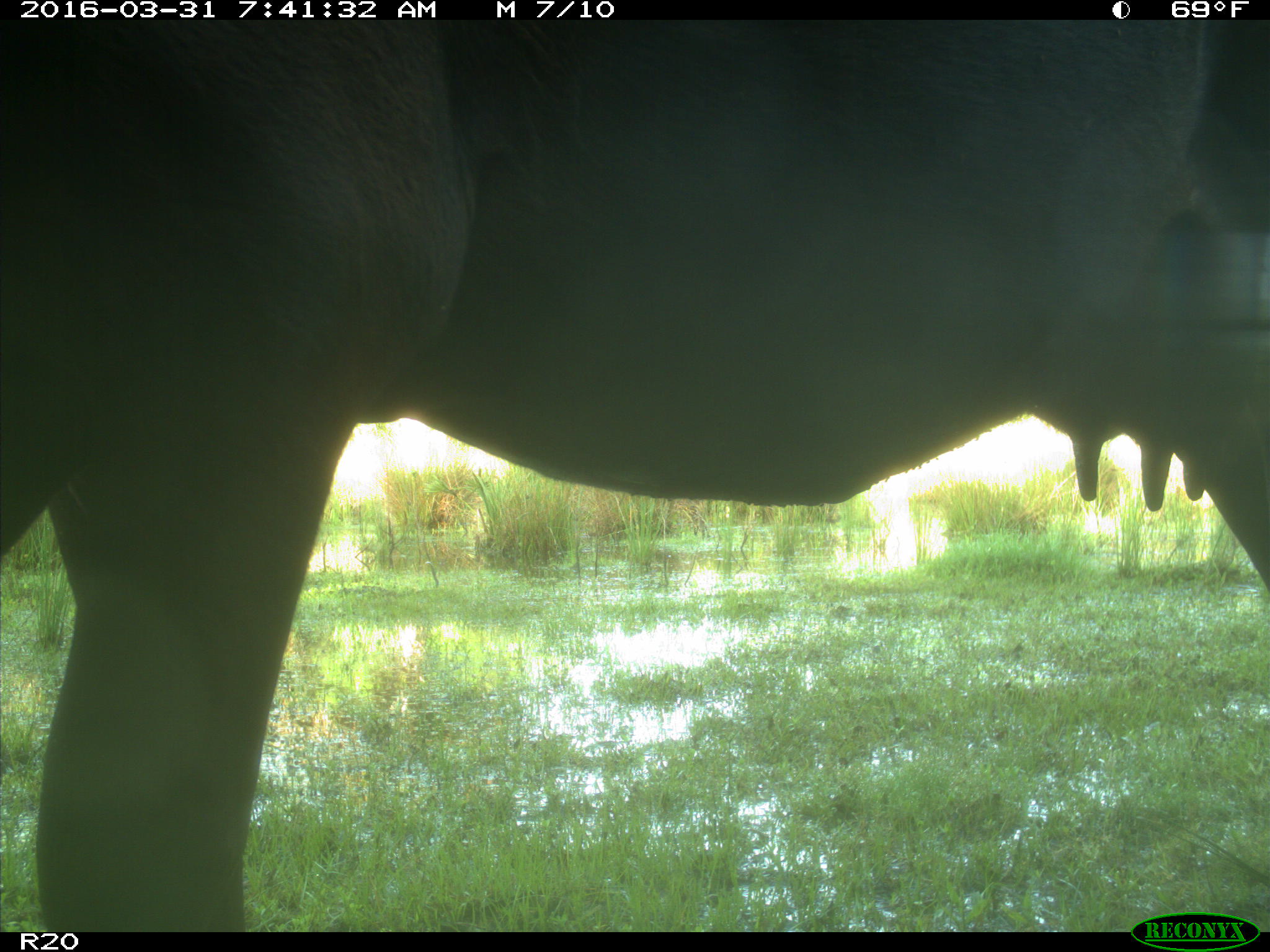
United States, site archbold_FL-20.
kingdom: Animalia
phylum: Chordata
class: Mammalia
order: Artiodactyla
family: Bovidae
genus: Bos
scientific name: Bos taurus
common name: domestic cow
Bos taurus (domestic cow).